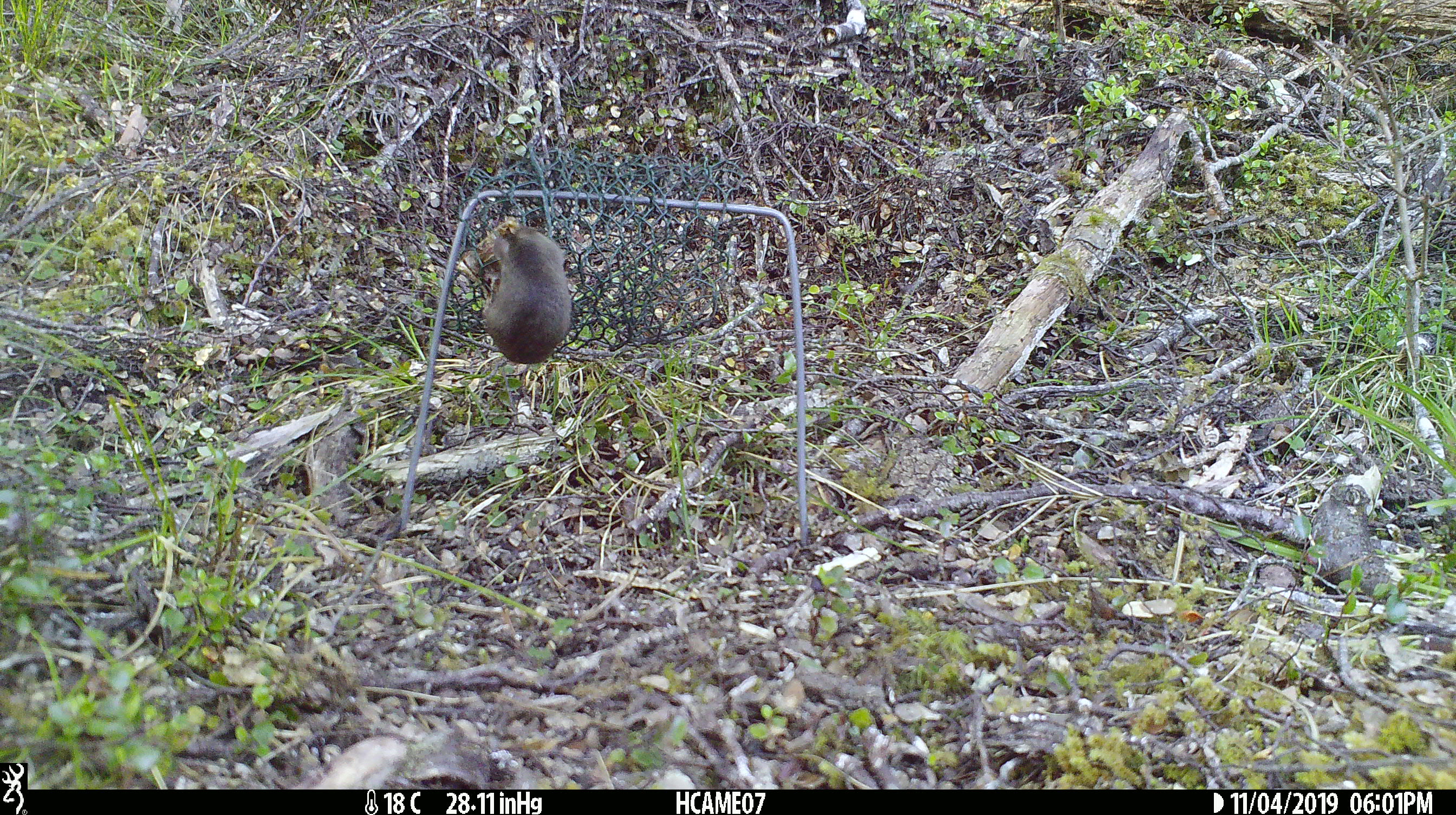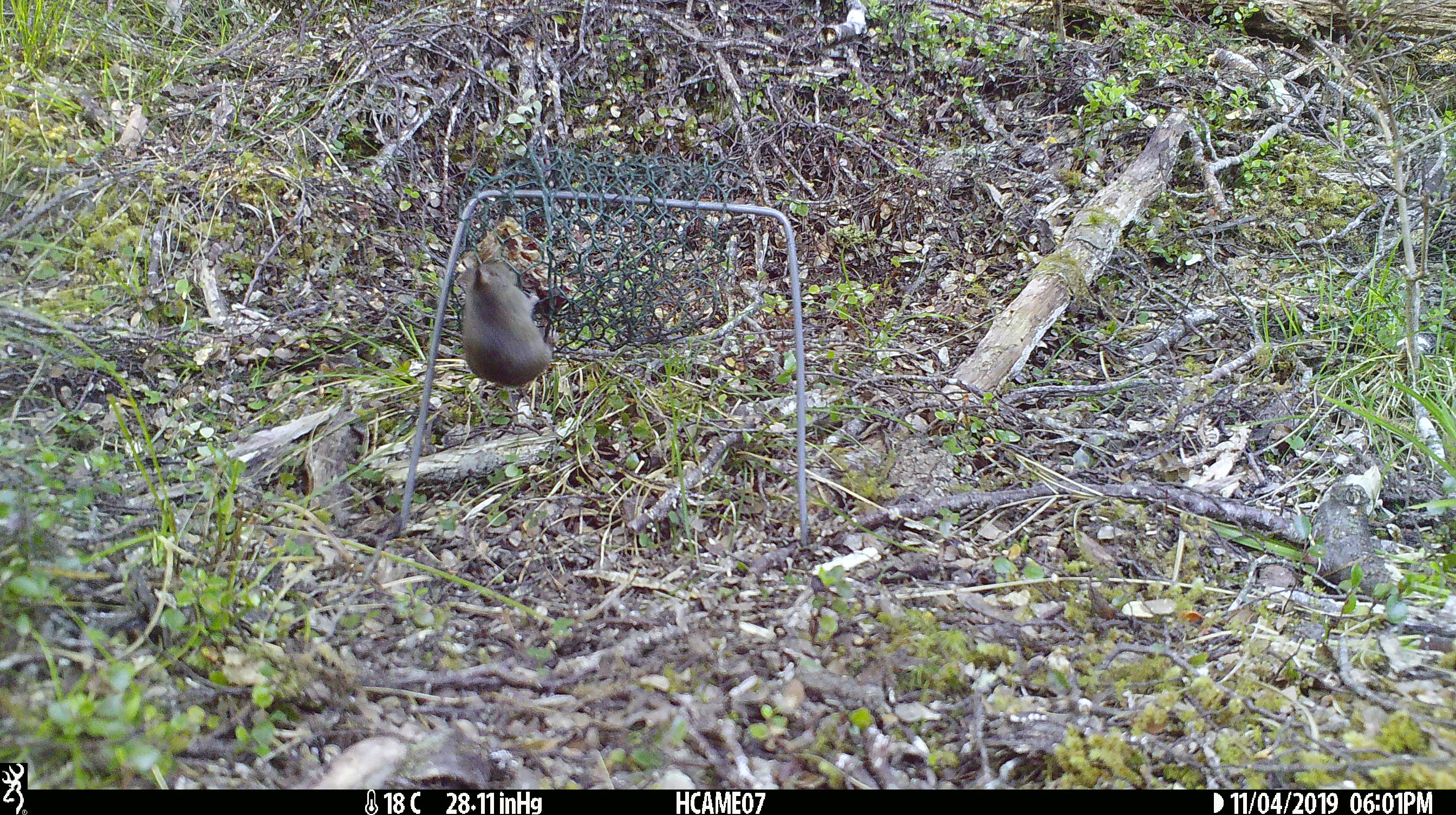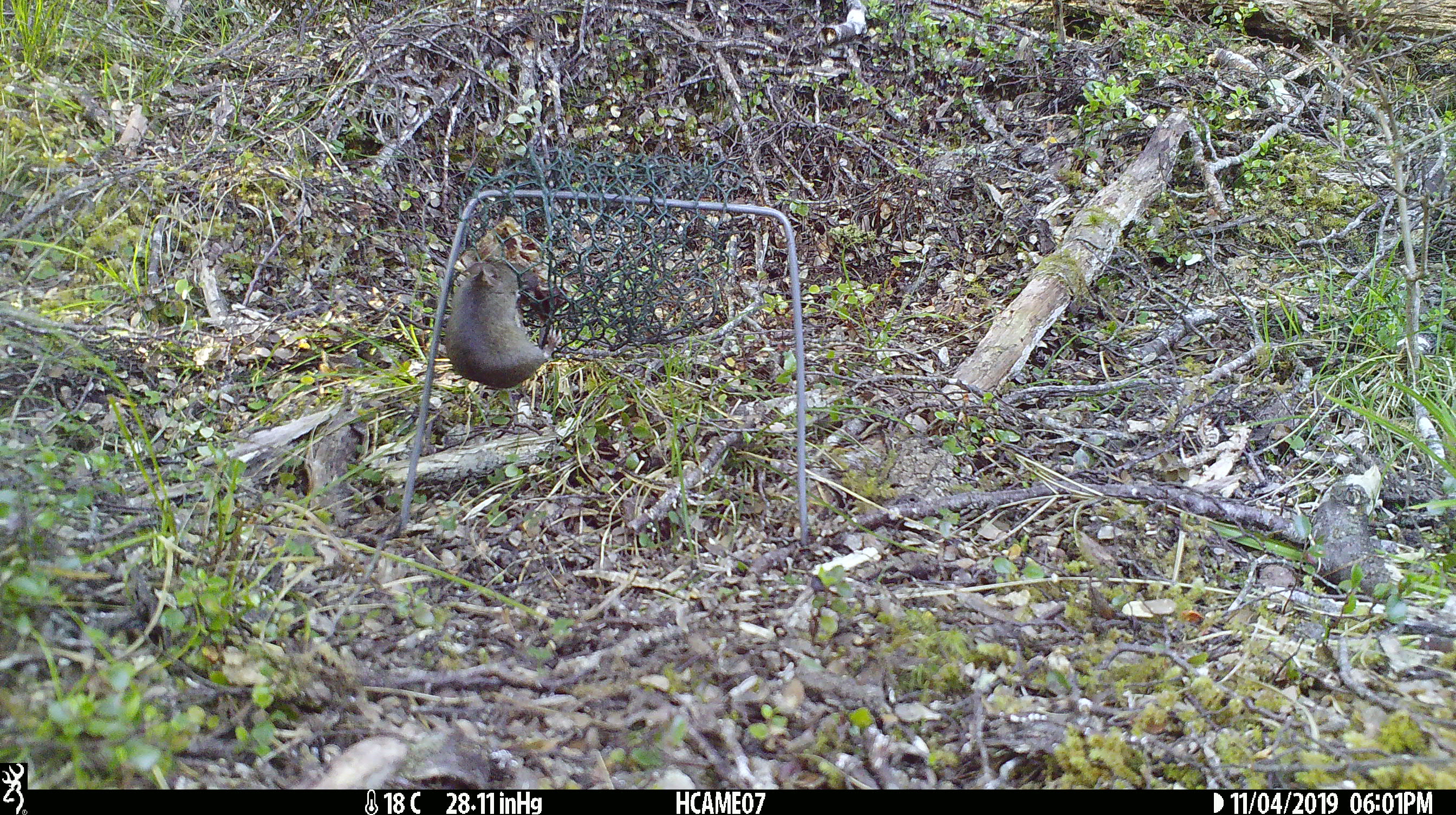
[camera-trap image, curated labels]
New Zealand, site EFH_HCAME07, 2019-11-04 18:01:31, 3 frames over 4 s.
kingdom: Animalia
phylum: Chordata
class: Mammalia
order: Rodentia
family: Muridae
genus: Mus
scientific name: Mus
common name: mouse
Mouse (Mus).